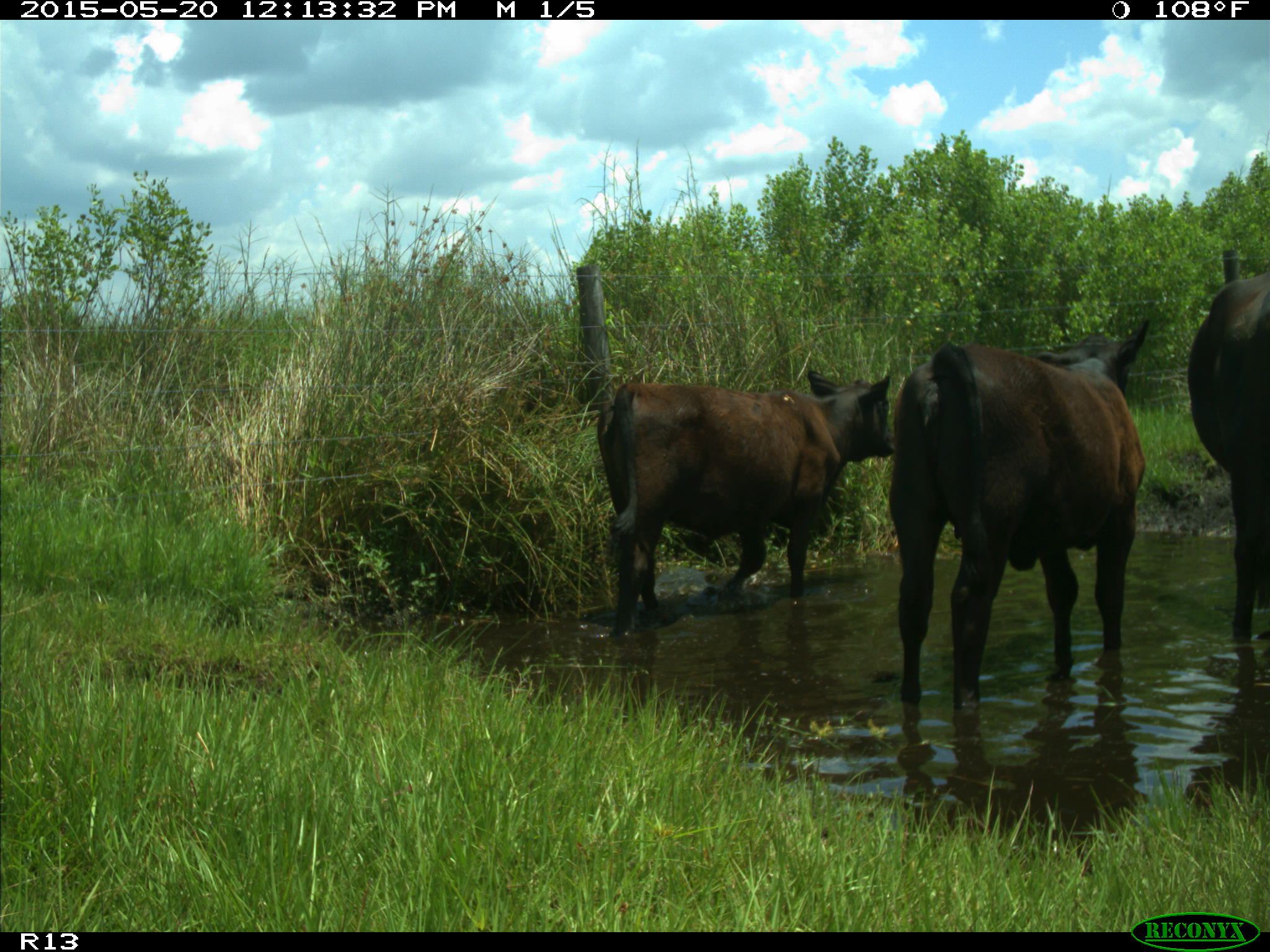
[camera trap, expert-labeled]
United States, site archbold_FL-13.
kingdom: Animalia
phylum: Chordata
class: Mammalia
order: Artiodactyla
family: Bovidae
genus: Bos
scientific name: Bos taurus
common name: domestic cow